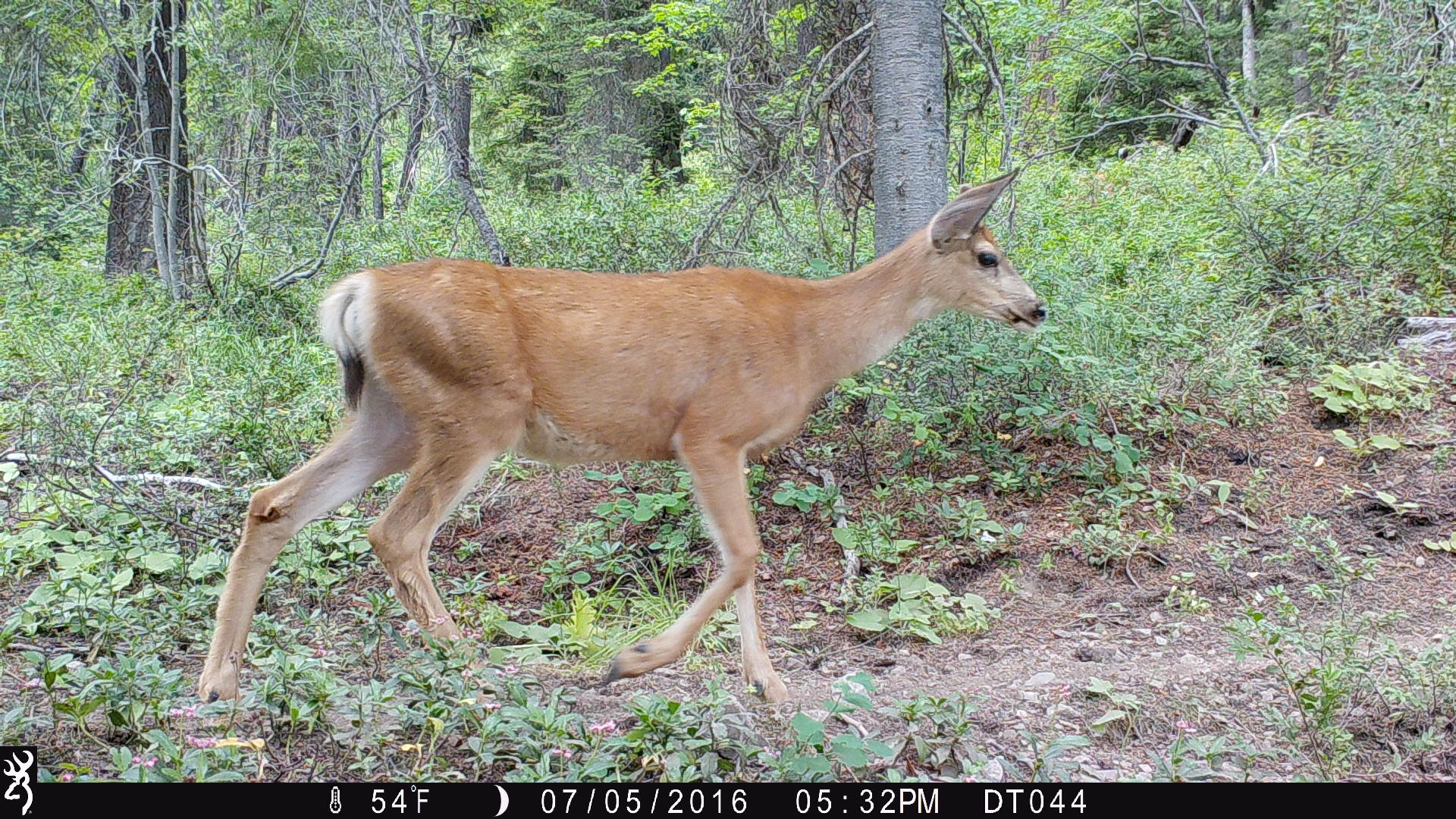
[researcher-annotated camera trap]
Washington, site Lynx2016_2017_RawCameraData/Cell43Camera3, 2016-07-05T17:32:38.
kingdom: Animalia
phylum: Chordata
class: Mammalia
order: Artiodactyla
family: Cervidae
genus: Odocoileus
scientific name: Odocoileus hemionus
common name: mule deer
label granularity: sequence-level